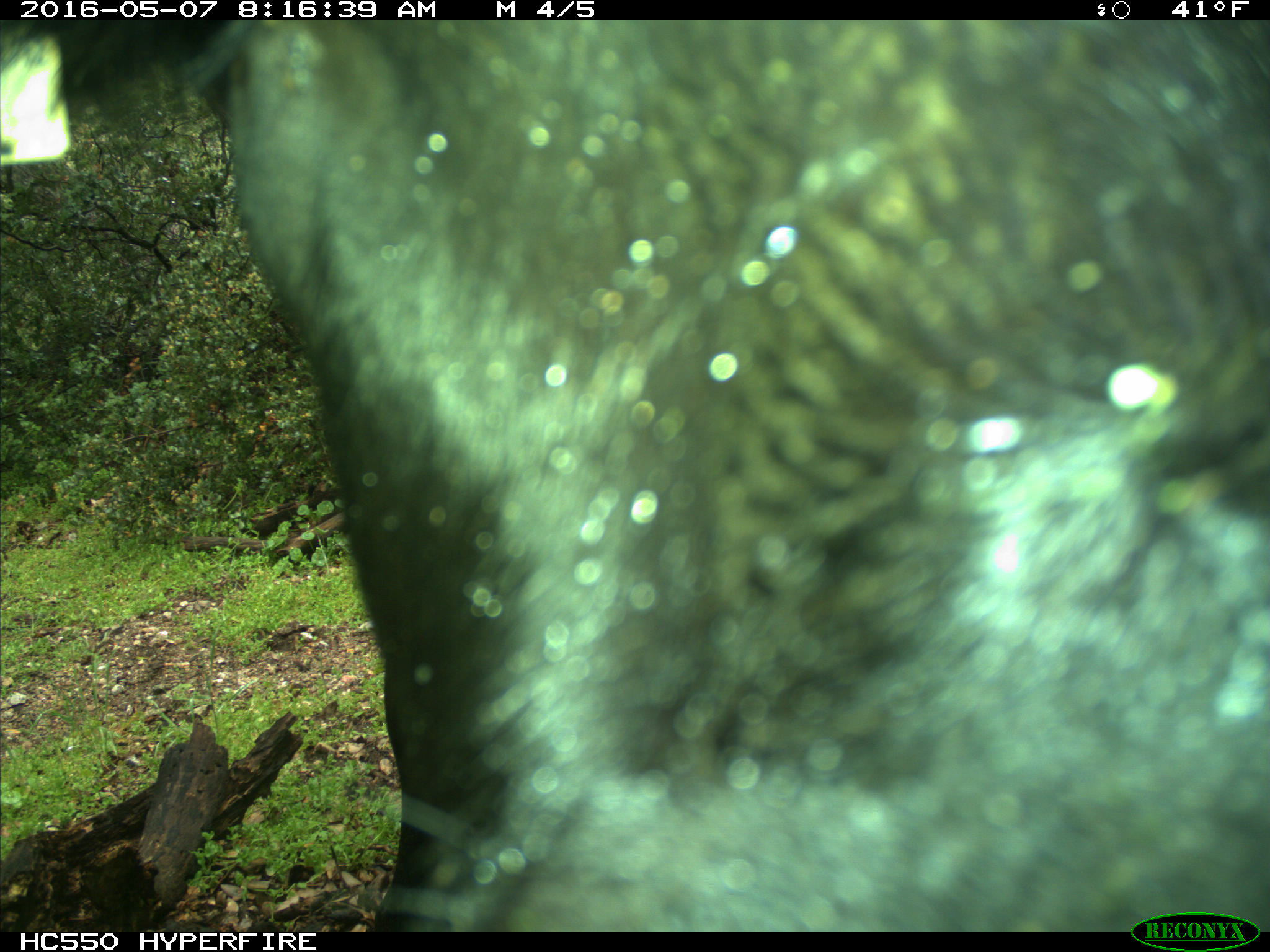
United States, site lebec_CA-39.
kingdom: Animalia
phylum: Chordata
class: Mammalia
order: Artiodactyla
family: Bovidae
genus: Bos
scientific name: Bos taurus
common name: domestic cow